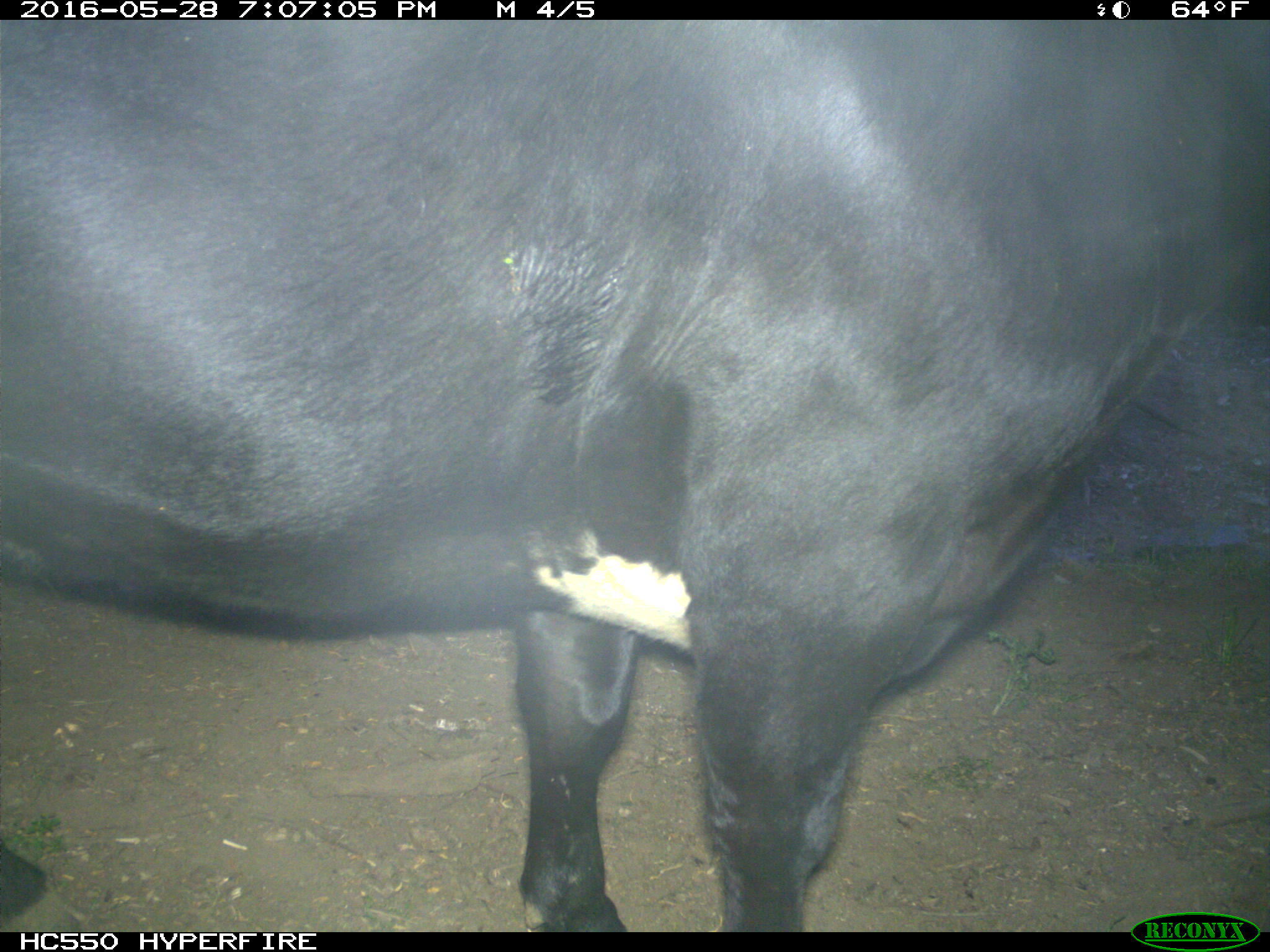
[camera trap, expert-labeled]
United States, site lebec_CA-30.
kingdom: Animalia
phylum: Chordata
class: Mammalia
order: Artiodactyla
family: Bovidae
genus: Bos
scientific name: Bos taurus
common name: domestic cow